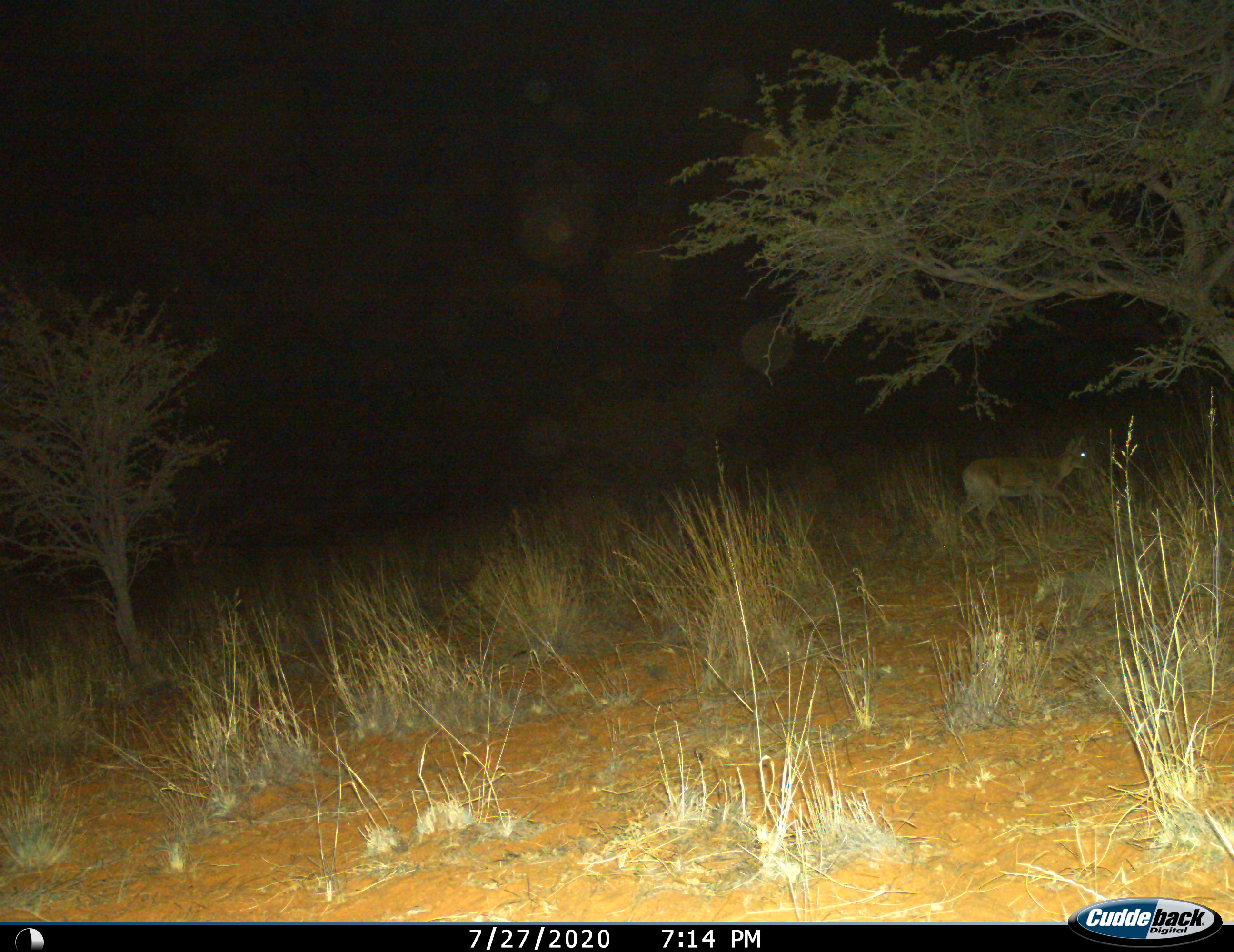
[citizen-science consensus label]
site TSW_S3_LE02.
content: unidentified animal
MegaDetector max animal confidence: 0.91